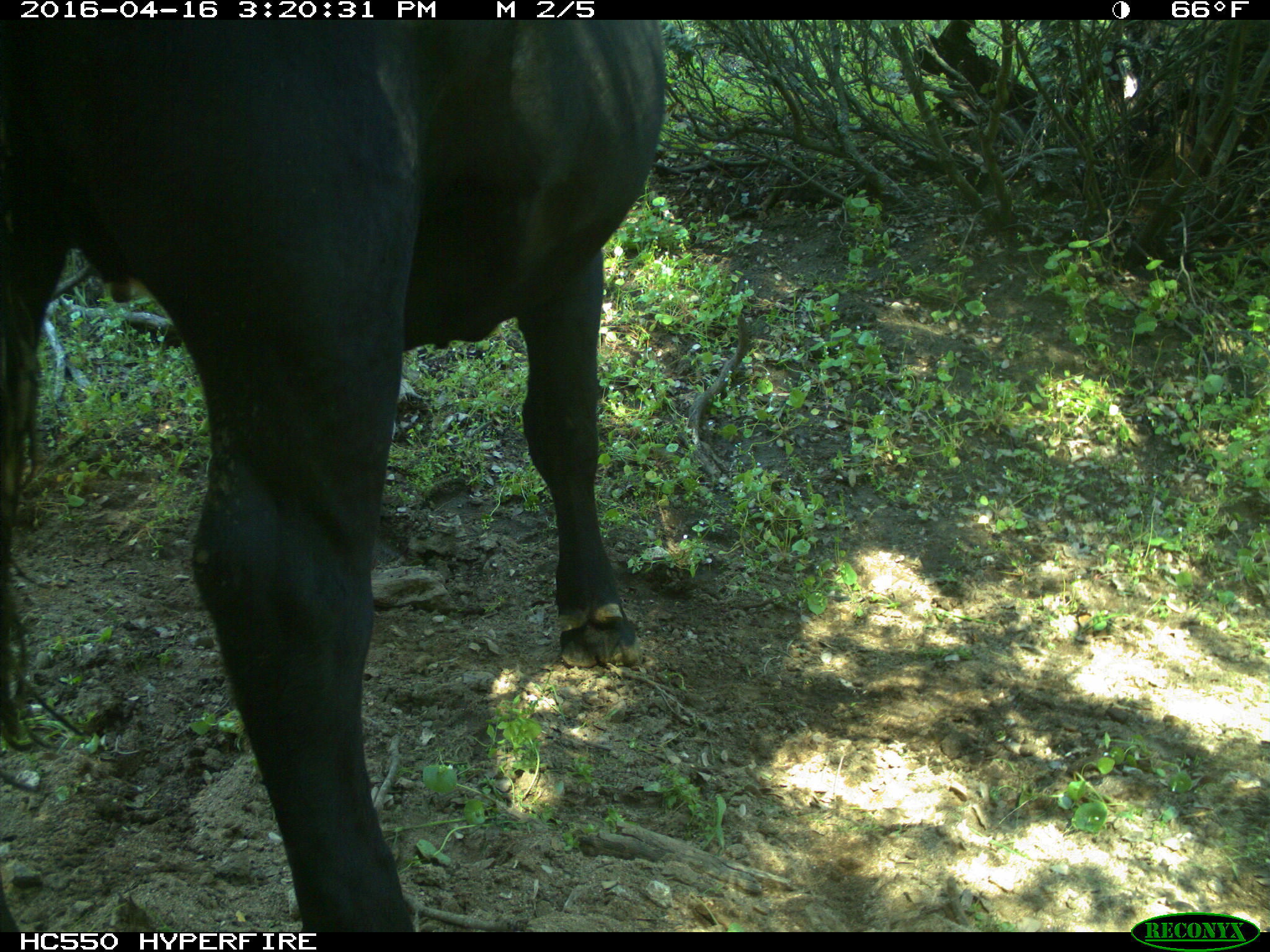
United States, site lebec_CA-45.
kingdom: Animalia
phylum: Chordata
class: Mammalia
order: Artiodactyla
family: Bovidae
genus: Bos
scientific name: Bos taurus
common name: domestic cow